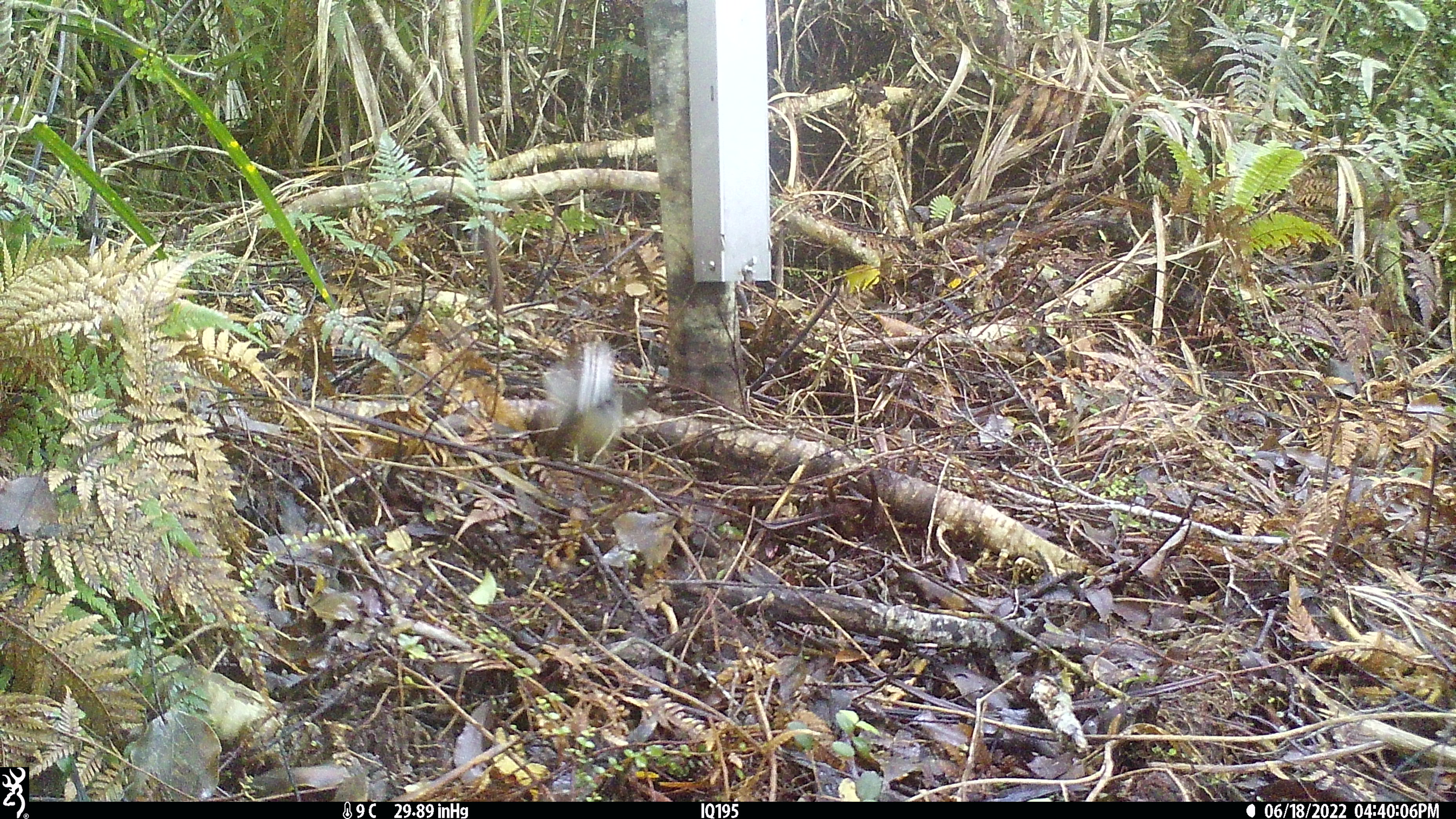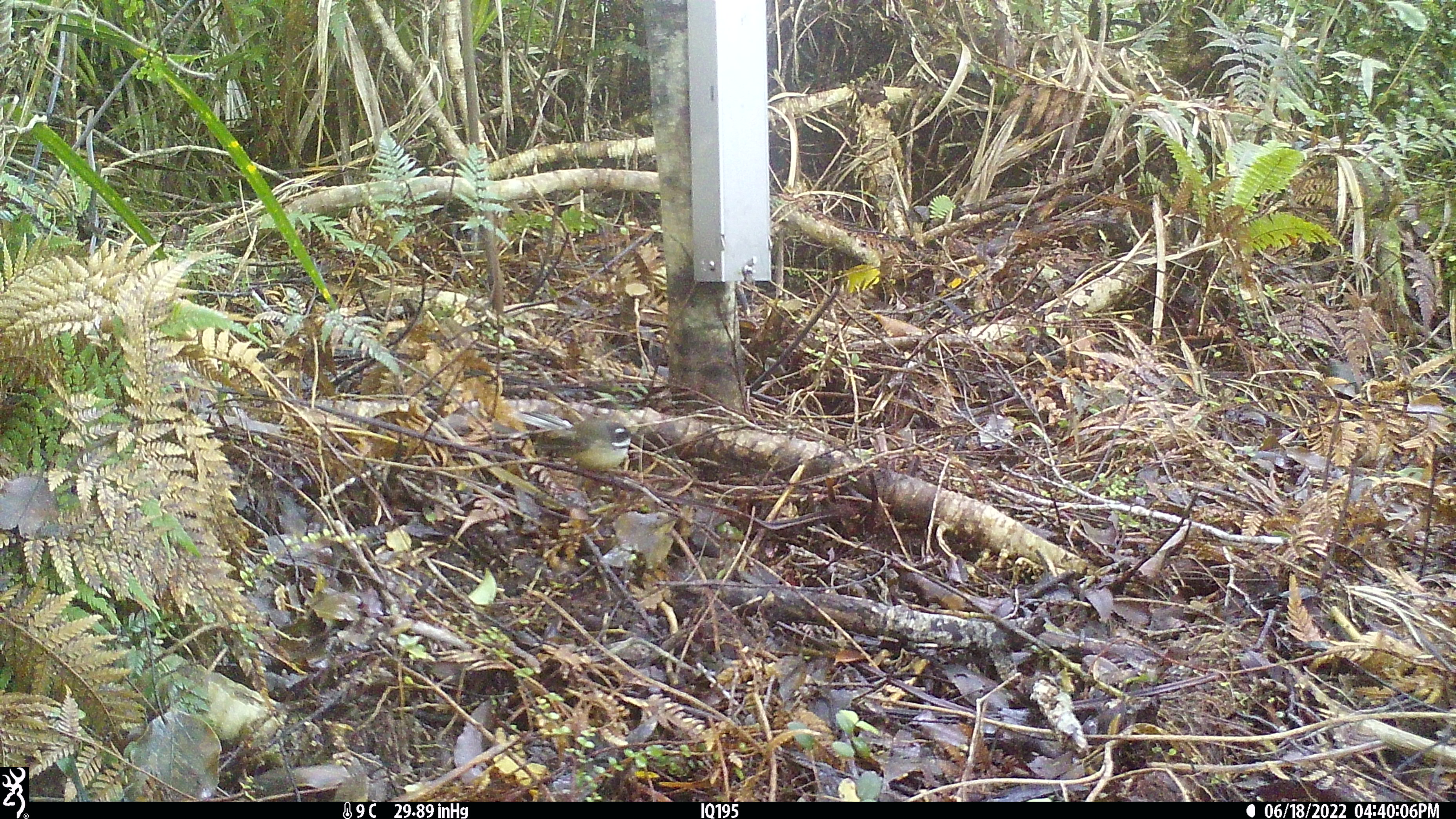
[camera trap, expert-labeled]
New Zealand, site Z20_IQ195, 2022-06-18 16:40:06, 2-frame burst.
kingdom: Animalia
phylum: Chordata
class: Aves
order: Passeriformes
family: Rhipiduridae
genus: Rhipidura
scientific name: Rhipidura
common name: fantails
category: fantail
Fantail (fantails) (Rhipidura).